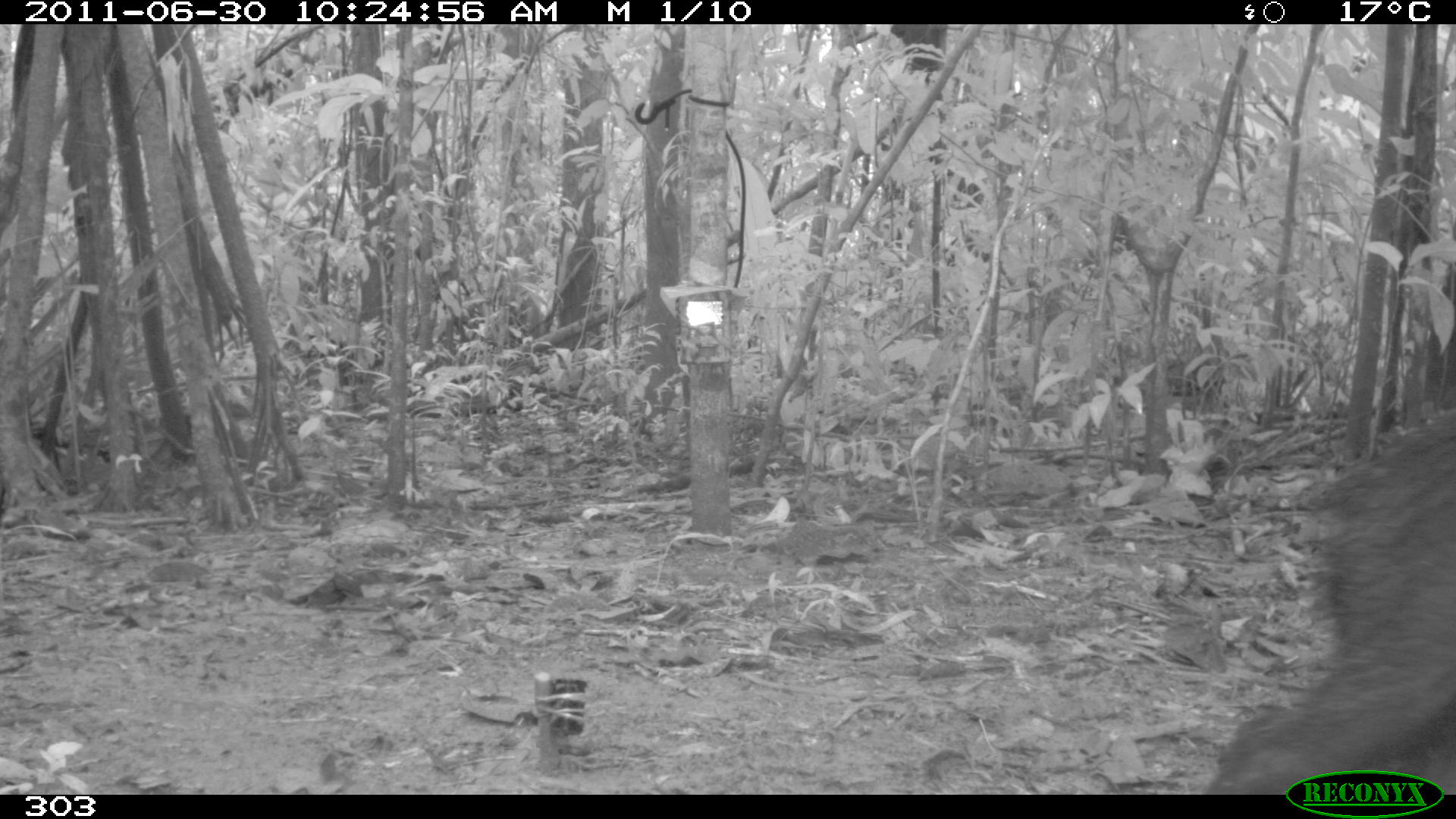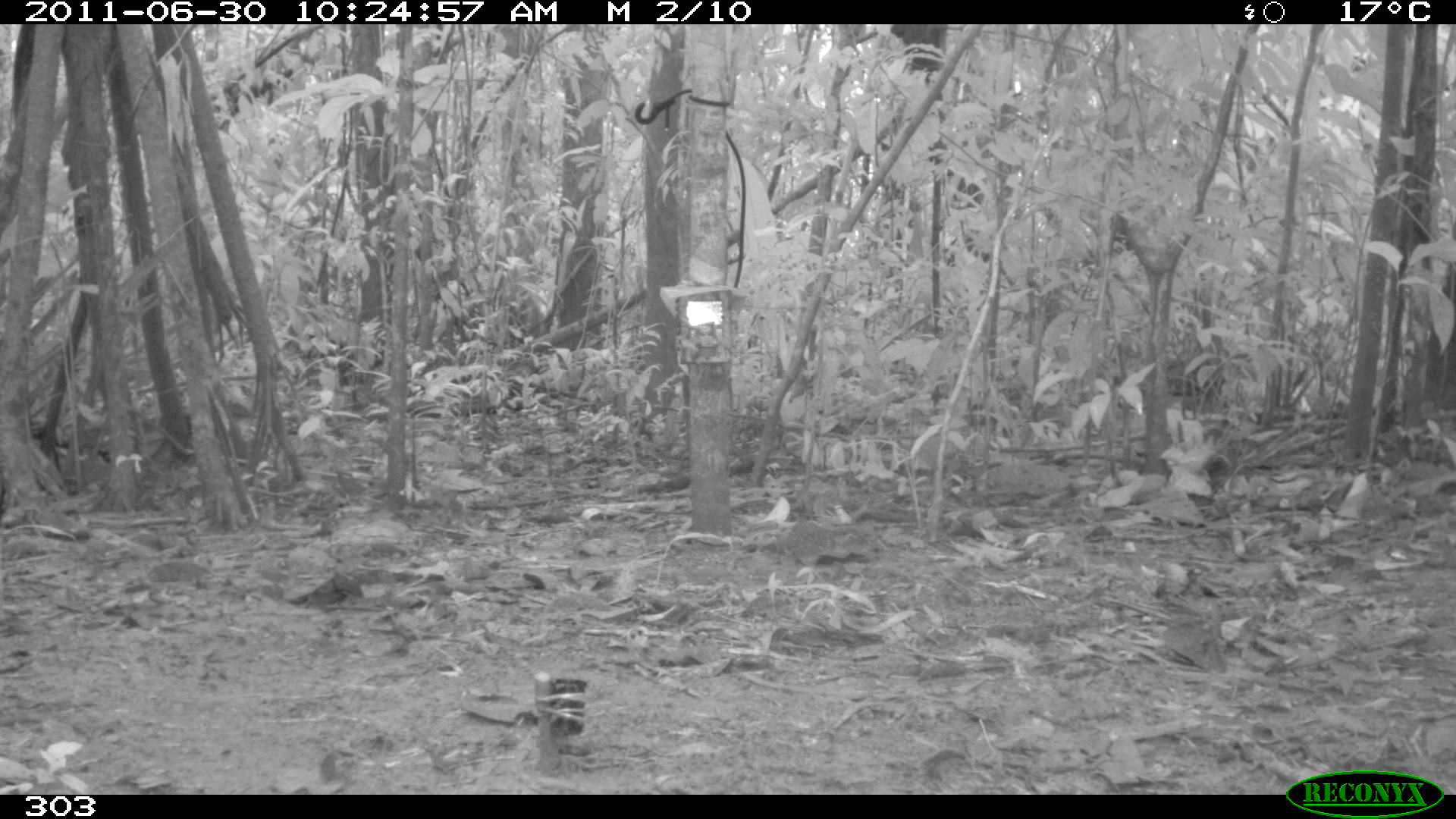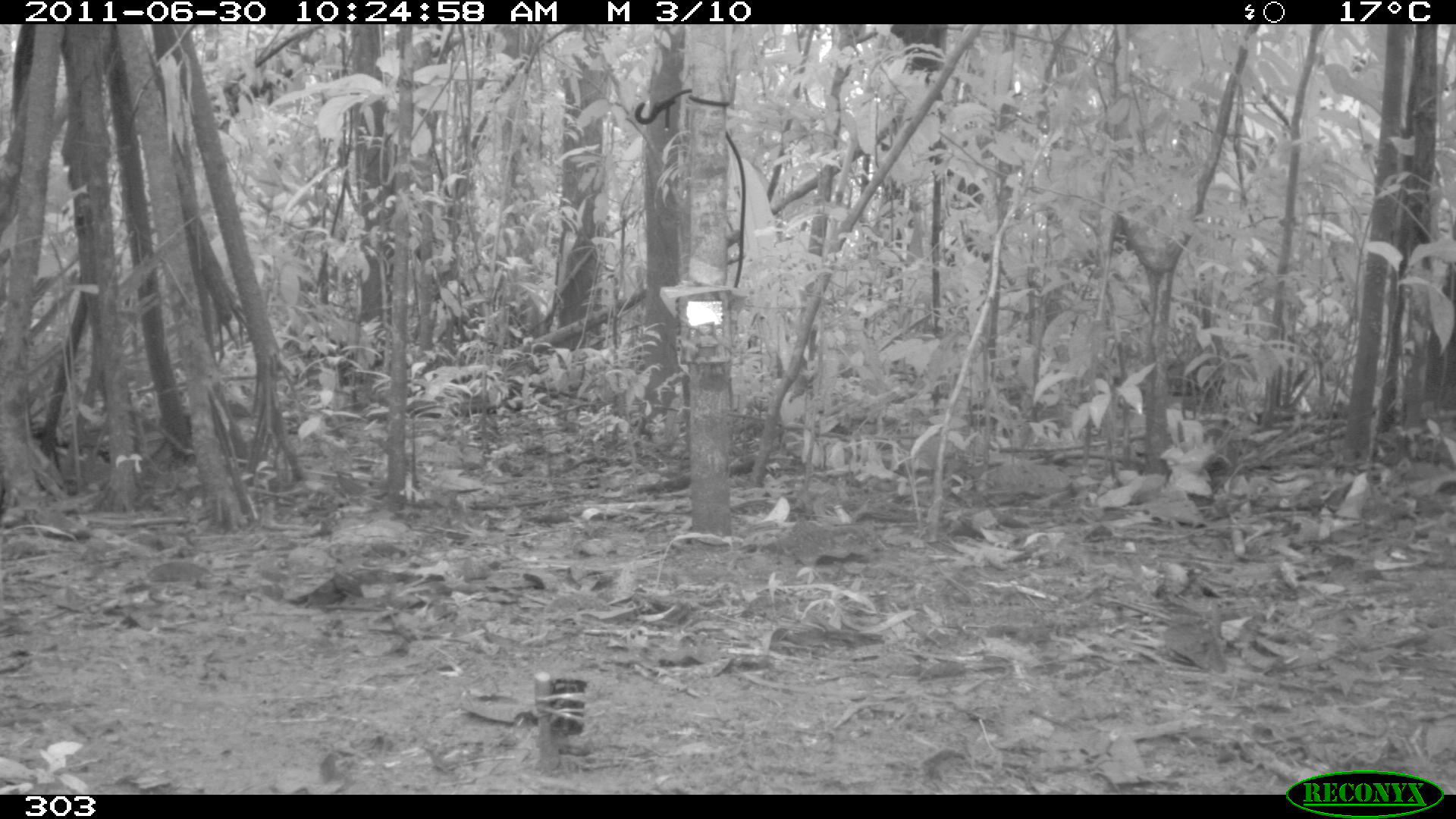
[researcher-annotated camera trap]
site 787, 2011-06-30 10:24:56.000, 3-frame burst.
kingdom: Animalia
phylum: Chordata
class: Mammalia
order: Artiodactyla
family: Tayassuidae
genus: Tayassu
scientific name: Tayassu pecari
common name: white-lipped peccary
Tayassu pecari (white-lipped peccary).